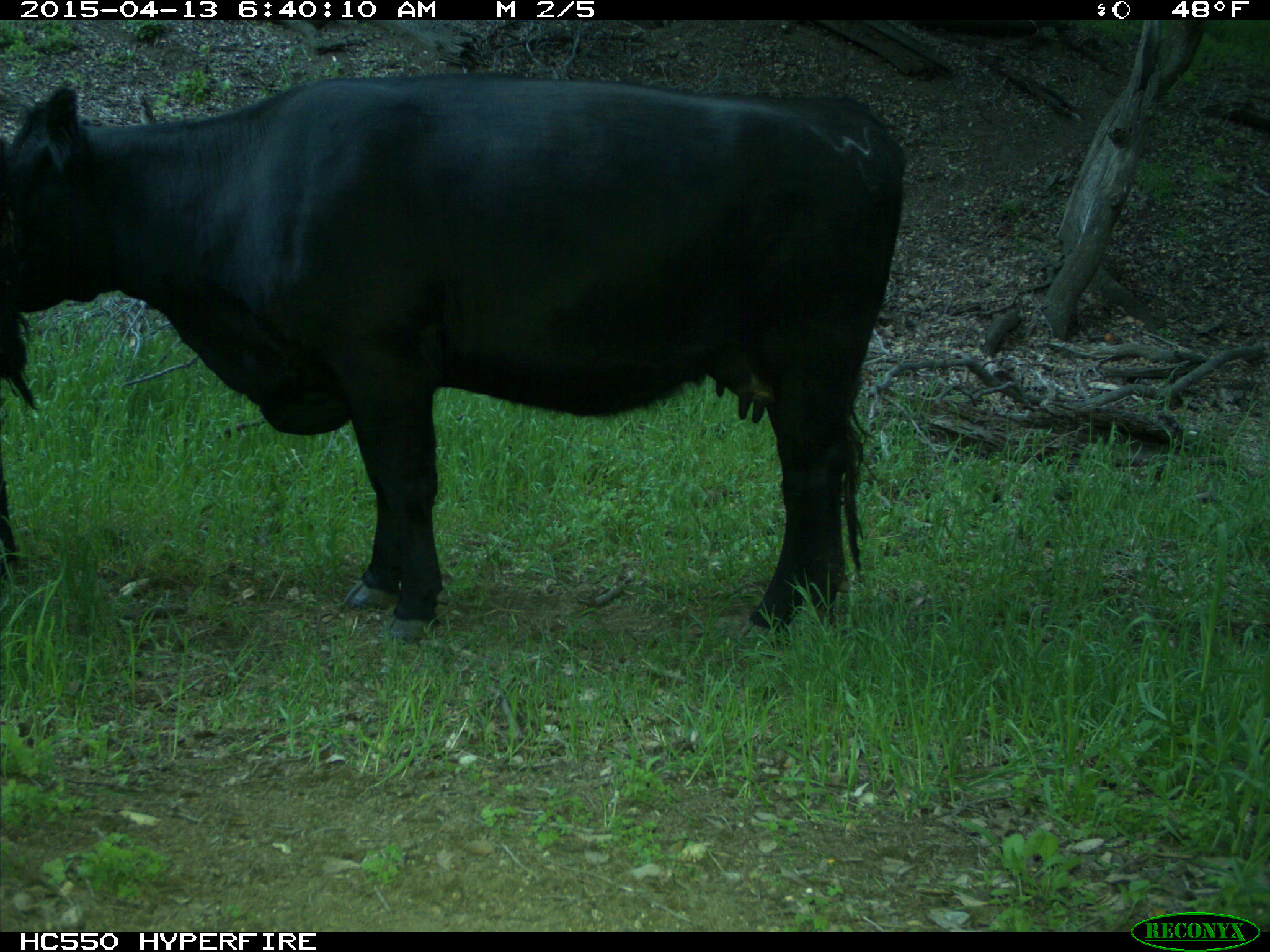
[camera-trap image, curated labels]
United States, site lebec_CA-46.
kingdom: Animalia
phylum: Chordata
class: Mammalia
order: Artiodactyla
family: Bovidae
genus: Bos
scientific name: Bos taurus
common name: domestic cow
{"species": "Bos taurus (domestic cow)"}